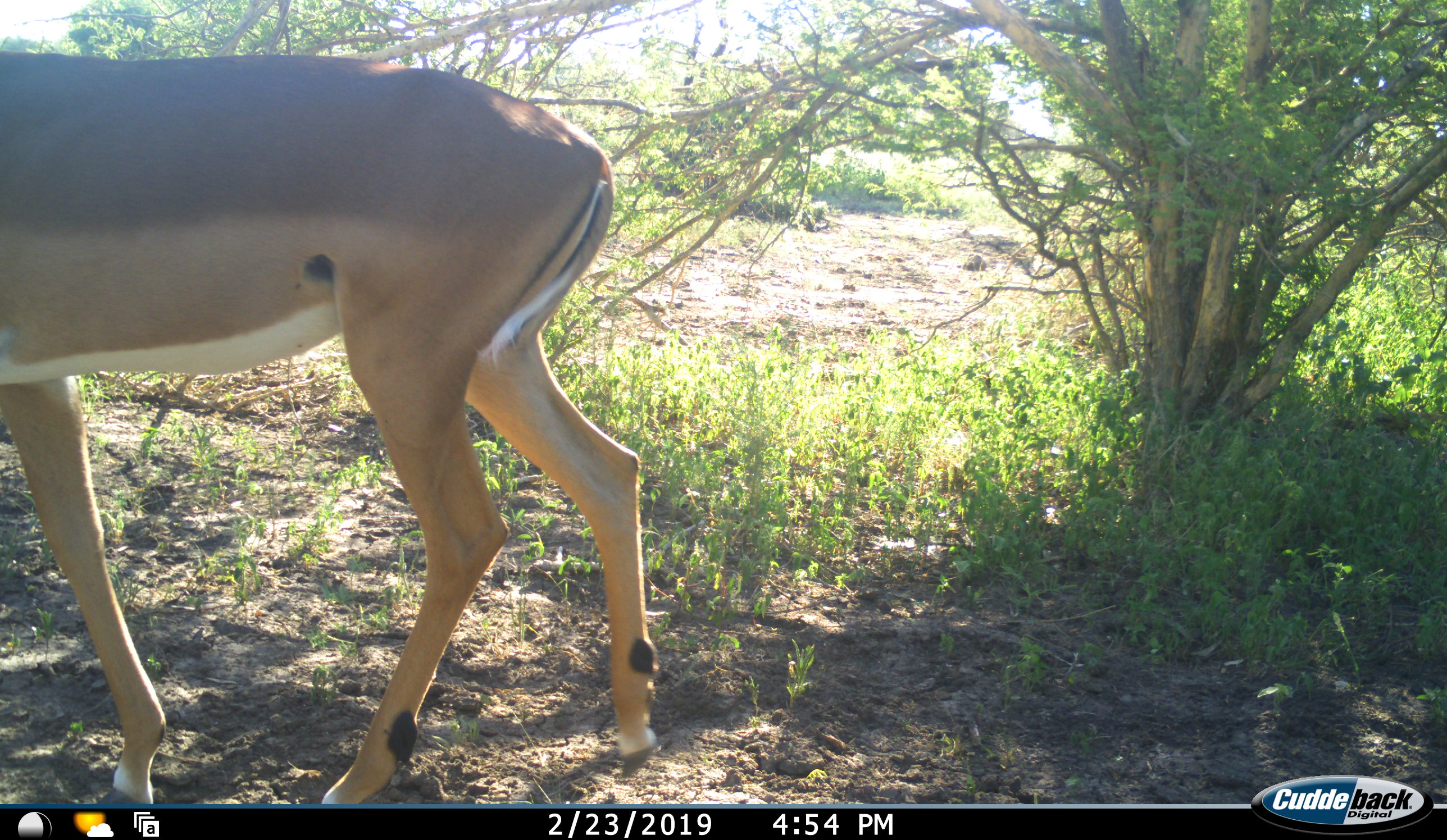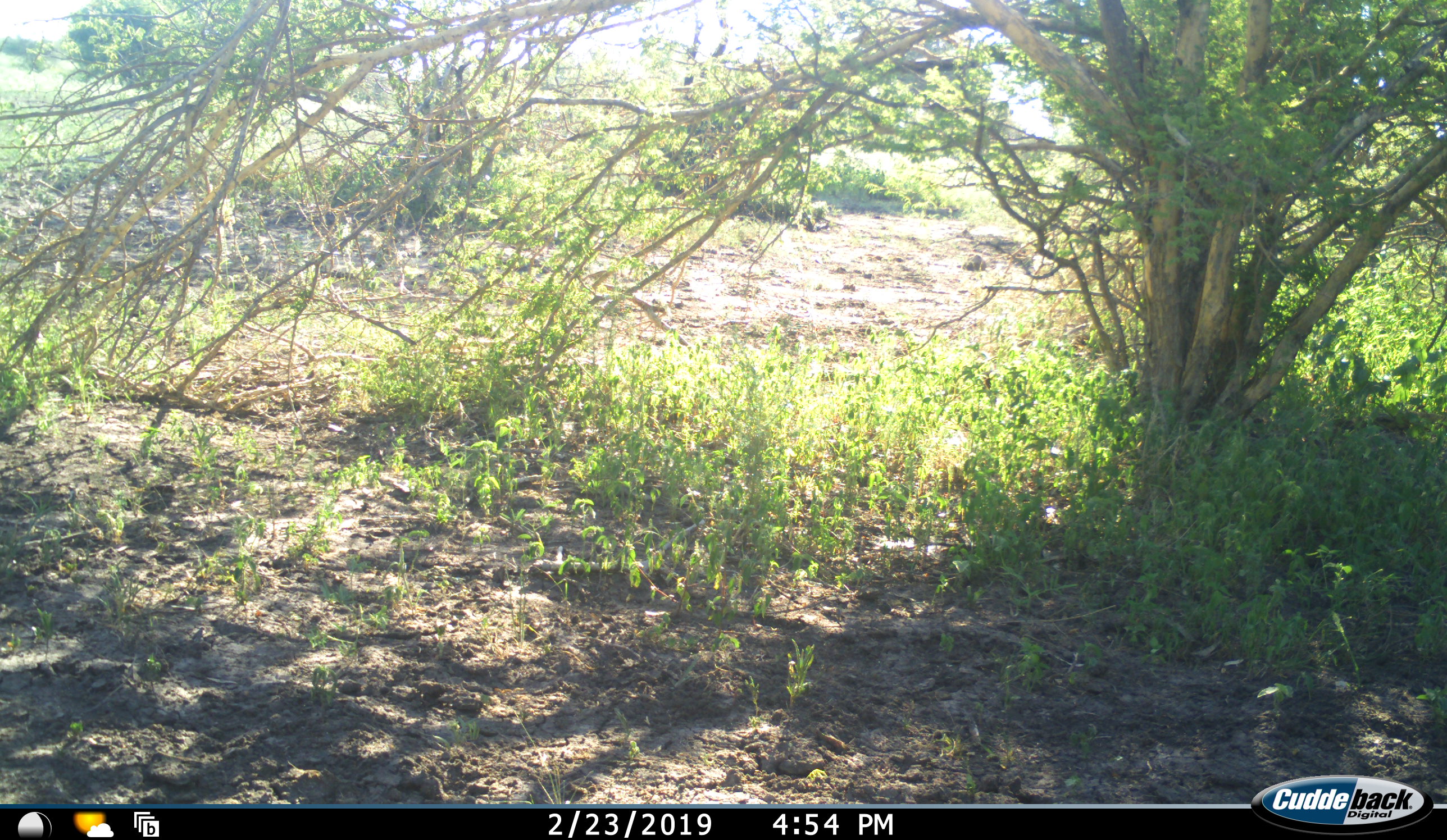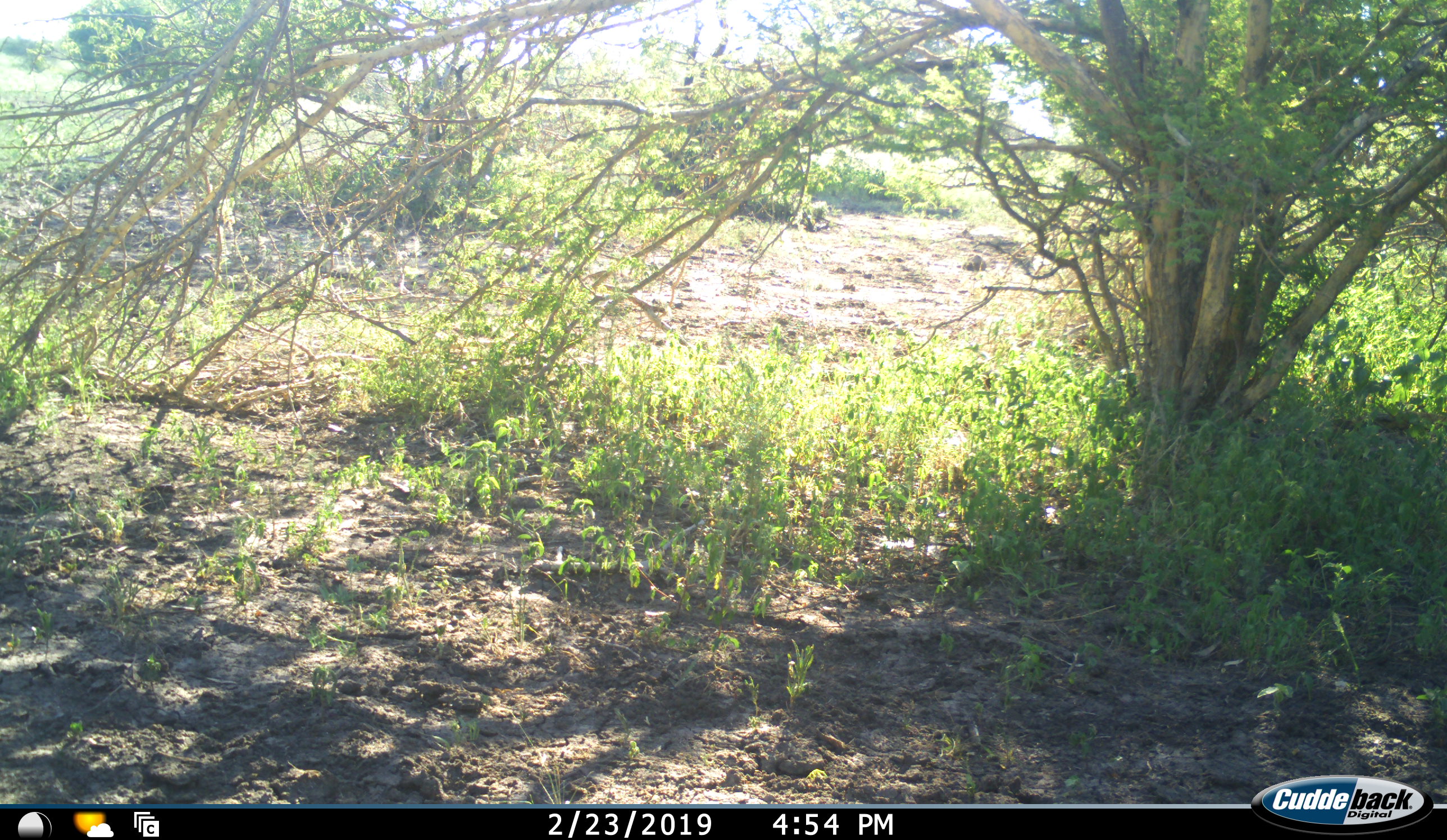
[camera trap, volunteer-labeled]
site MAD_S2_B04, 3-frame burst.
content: unidentified animal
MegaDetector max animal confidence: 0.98